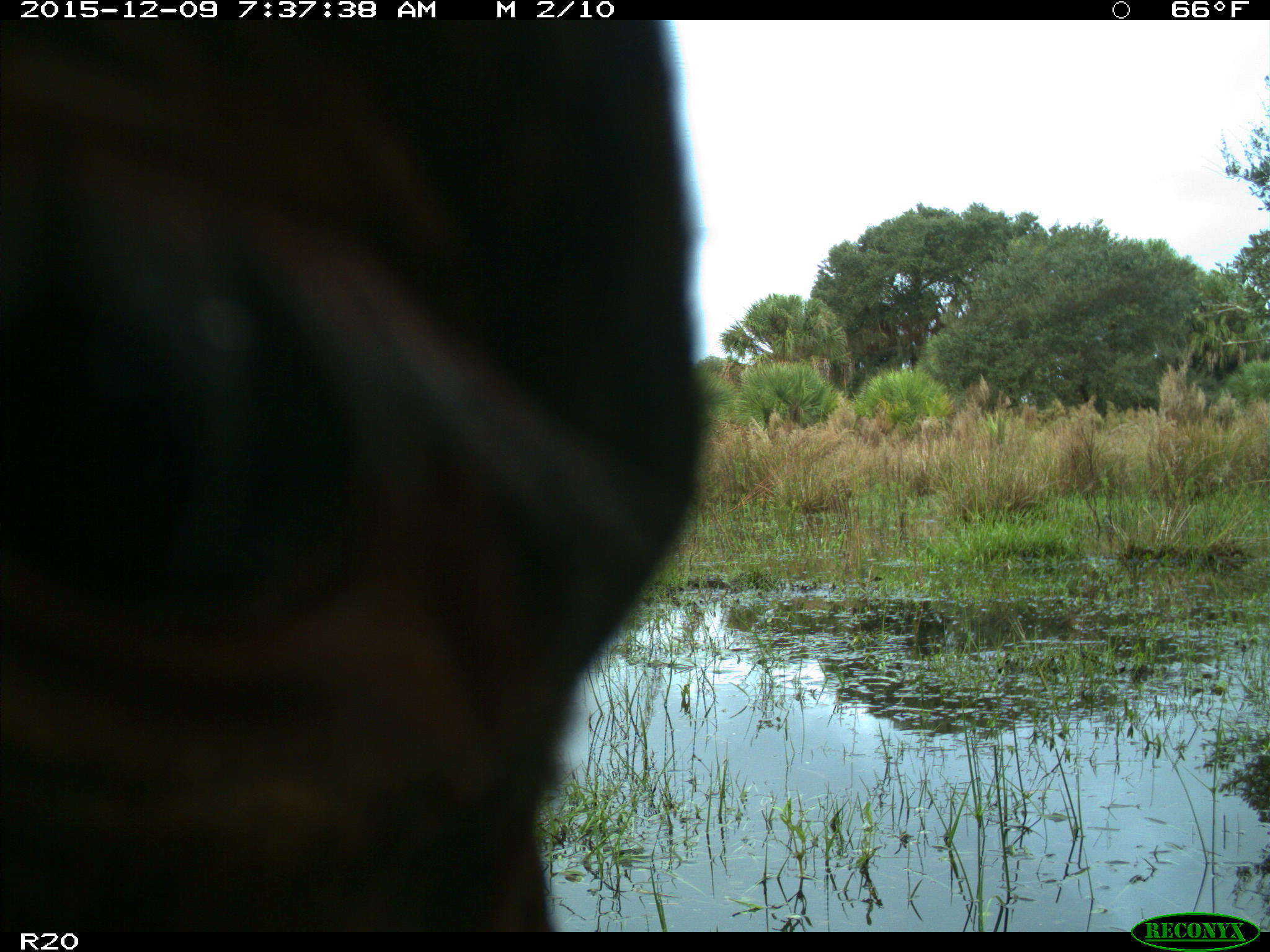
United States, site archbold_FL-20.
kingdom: Animalia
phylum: Chordata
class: Mammalia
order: Artiodactyla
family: Bovidae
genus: Bos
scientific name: Bos taurus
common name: domestic cow